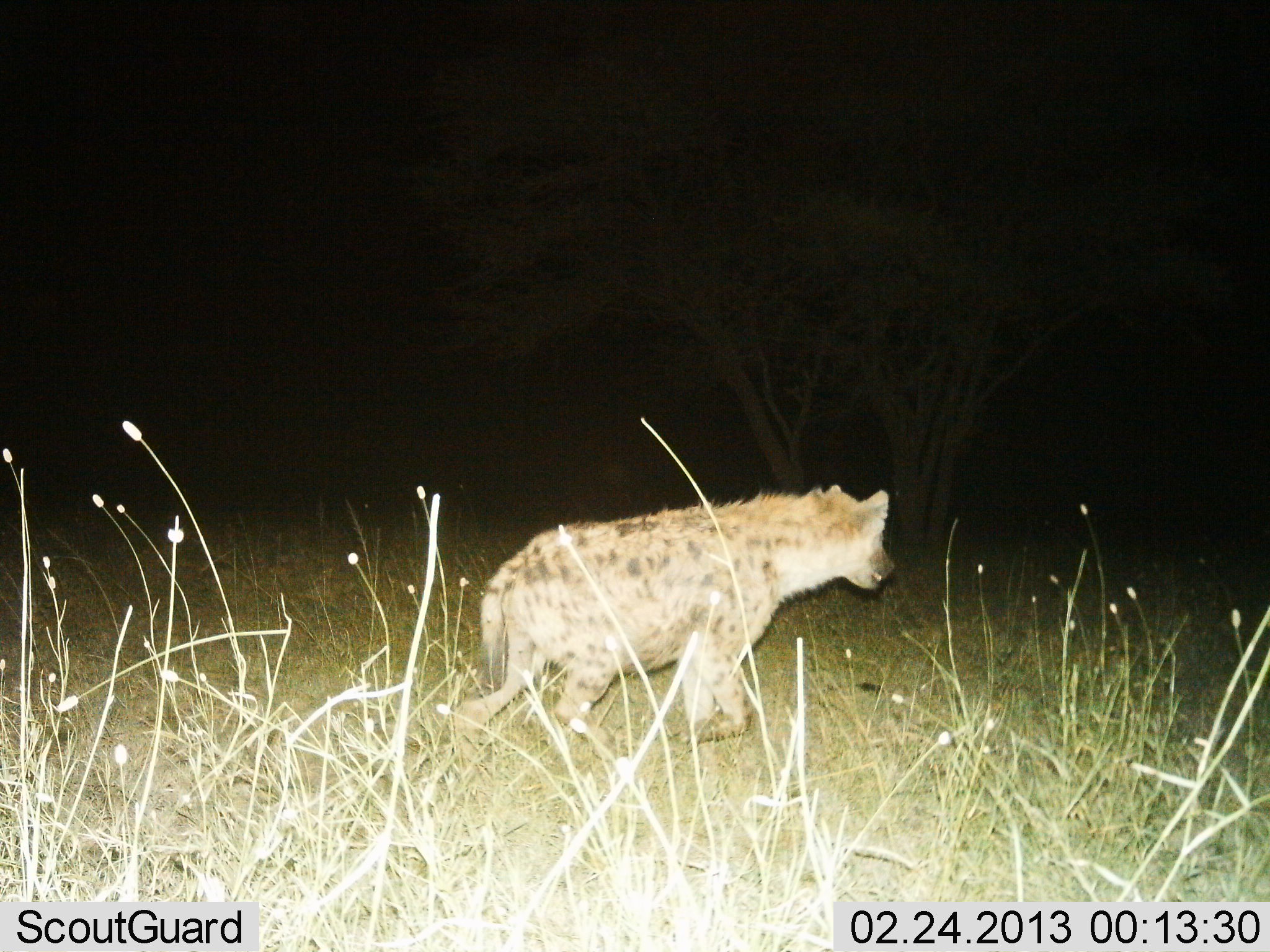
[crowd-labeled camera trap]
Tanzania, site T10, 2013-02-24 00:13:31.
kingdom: Animalia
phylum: Chordata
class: Mammalia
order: Carnivora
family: Hyaenidae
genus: Crocuta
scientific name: Crocuta crocuta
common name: spotted hyena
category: hyenaspotted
Hyenaspotted (spotted hyena) (Crocuta crocuta), count 1. Behavior (volunteer vote fractions): standing 12%, resting 0%, moving 88%, interacting 6%. Young present (vote fraction): 0%. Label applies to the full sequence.